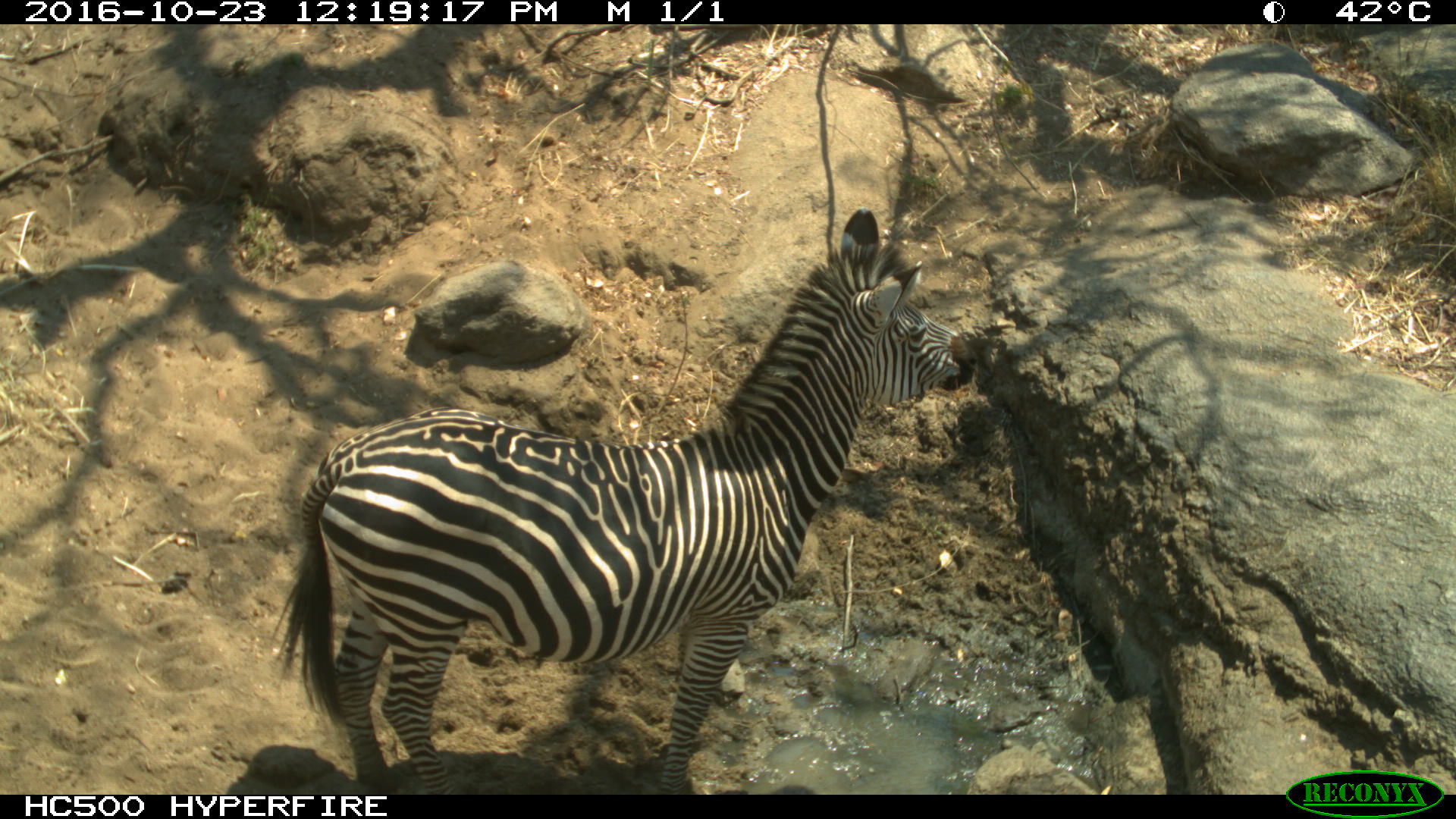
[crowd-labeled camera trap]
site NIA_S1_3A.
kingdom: Animalia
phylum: Chordata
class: Mammalia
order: Perissodactyla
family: Equidae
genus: Equus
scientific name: Equus quagga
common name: plains zebra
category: zebraplains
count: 1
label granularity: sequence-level